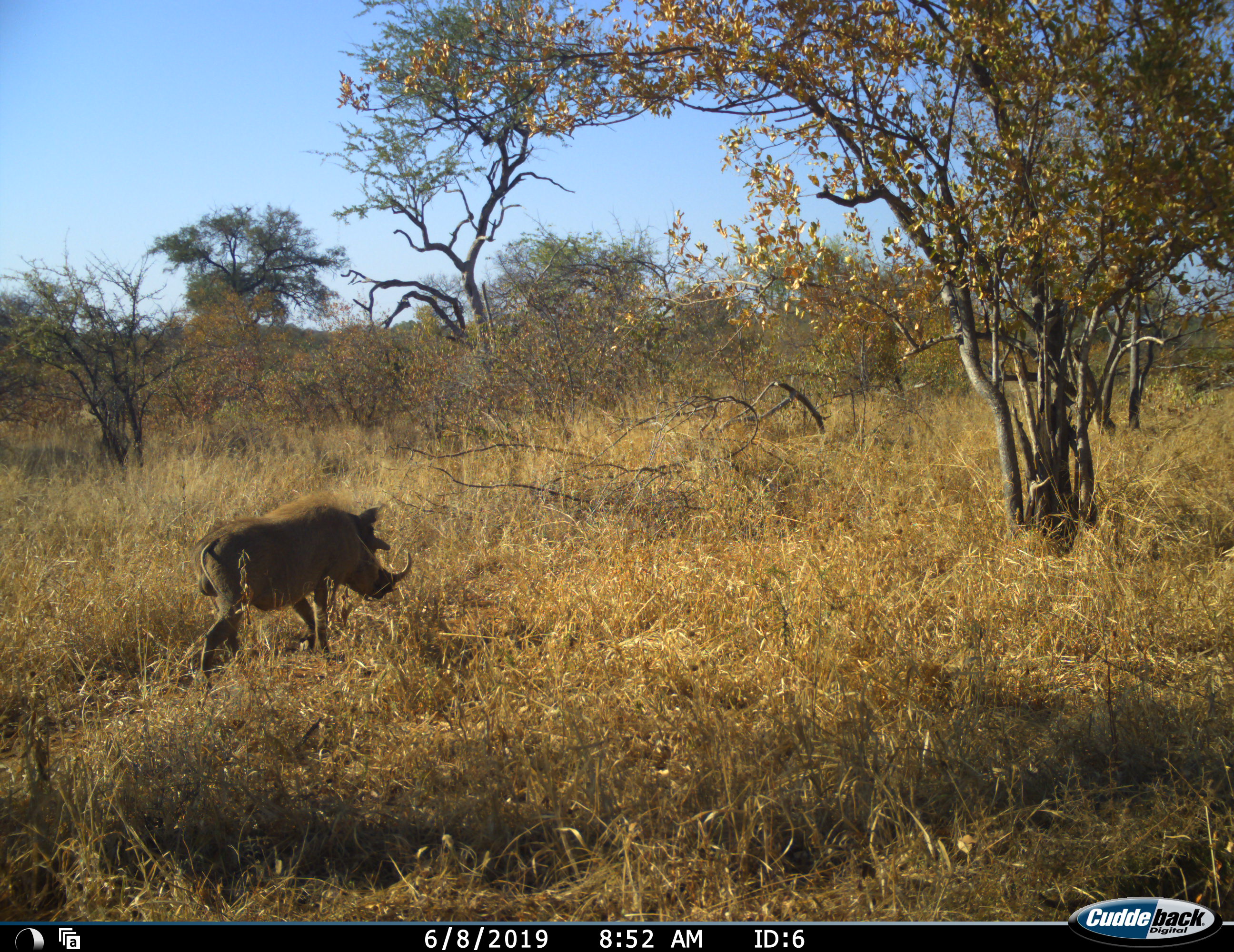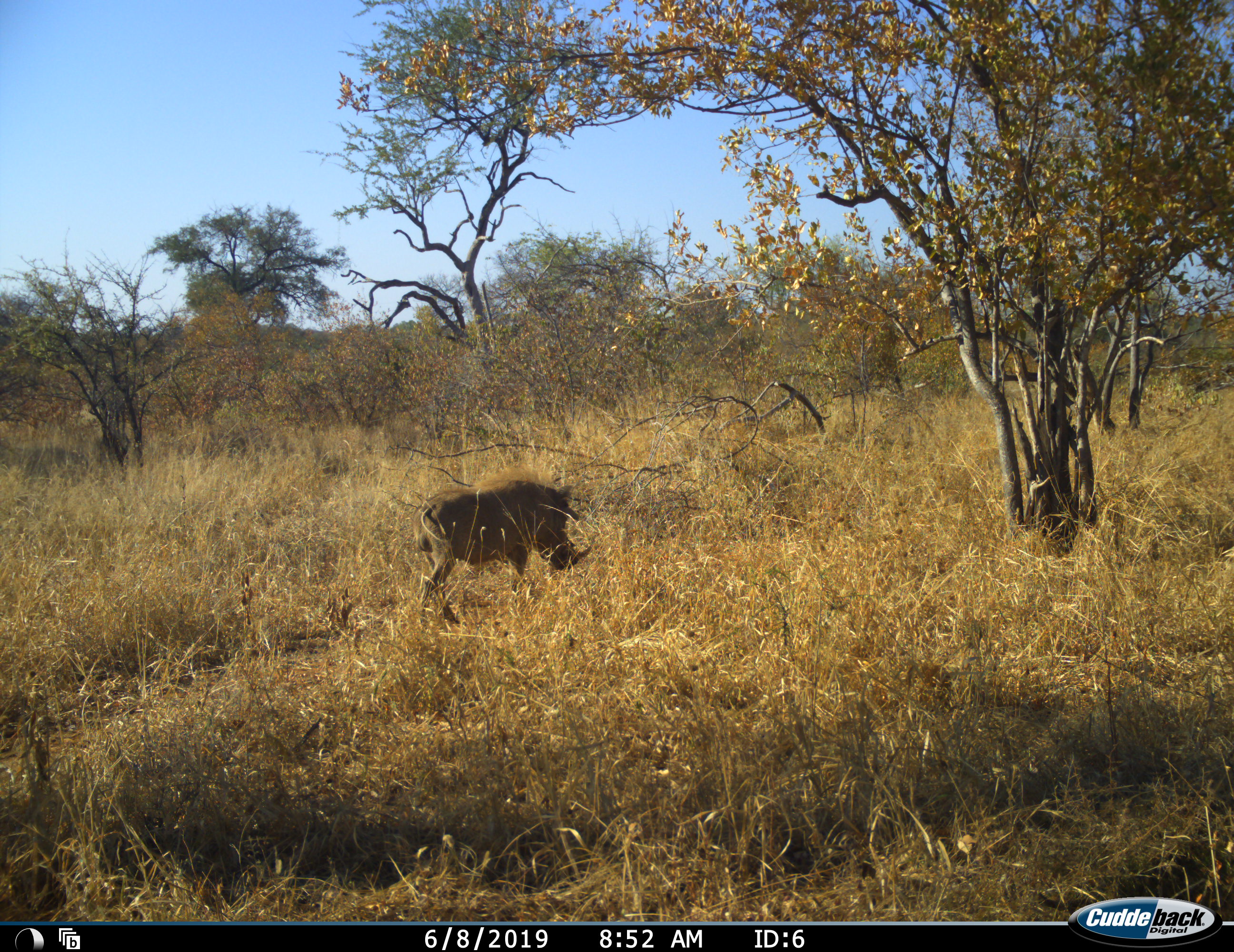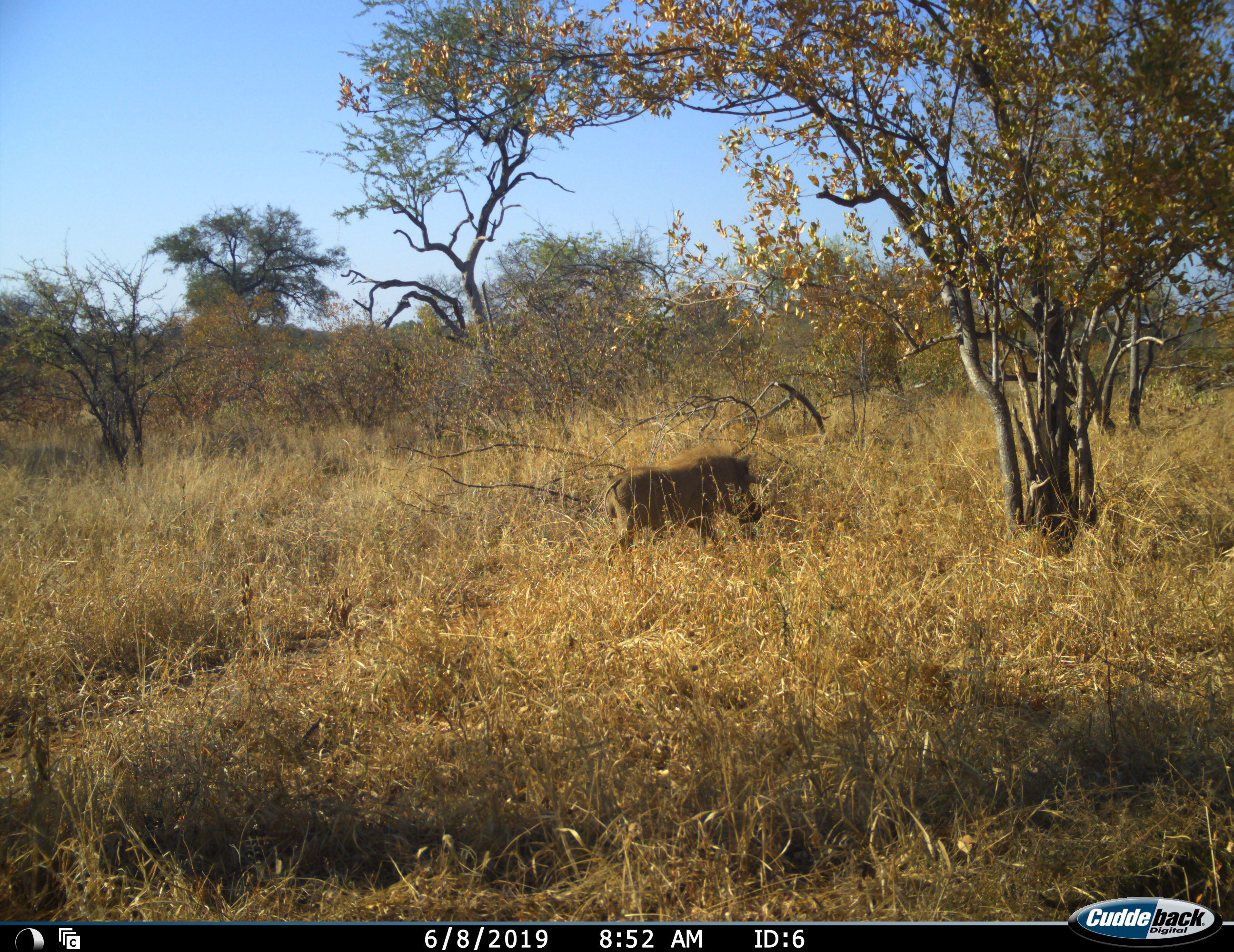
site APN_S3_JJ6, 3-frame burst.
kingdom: Animalia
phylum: Chordata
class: Mammalia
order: Artiodactyla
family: Suidae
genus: Phacochoerus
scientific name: Phacochoerus africanus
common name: warthog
Warthog (Phacochoerus africanus), count 1. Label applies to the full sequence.